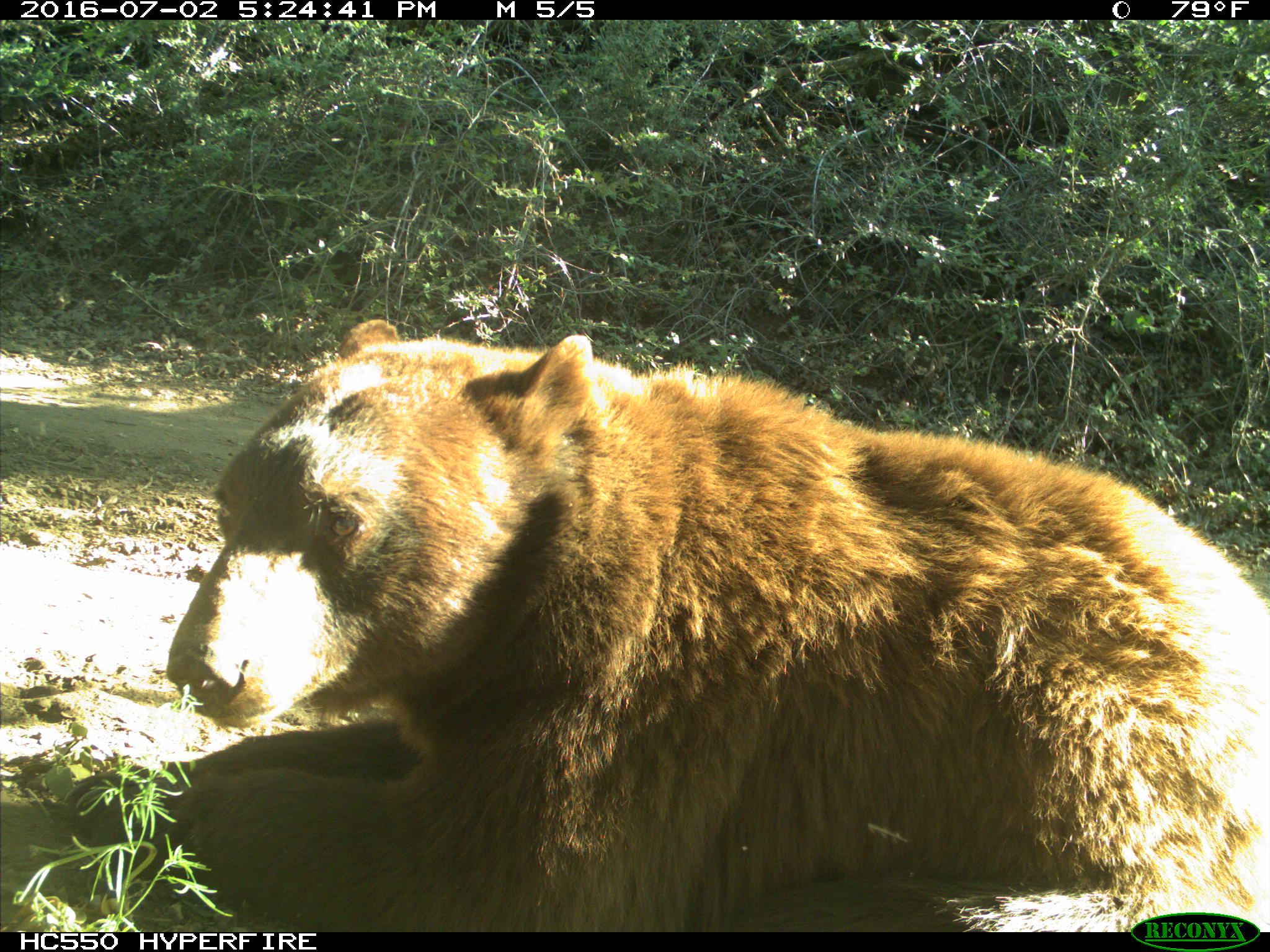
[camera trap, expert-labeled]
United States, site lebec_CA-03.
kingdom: Animalia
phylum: Chordata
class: Mammalia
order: Carnivora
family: Ursidae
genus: Ursus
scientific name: Ursus americanus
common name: american black bear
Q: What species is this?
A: Ursus americanus (american black bear).